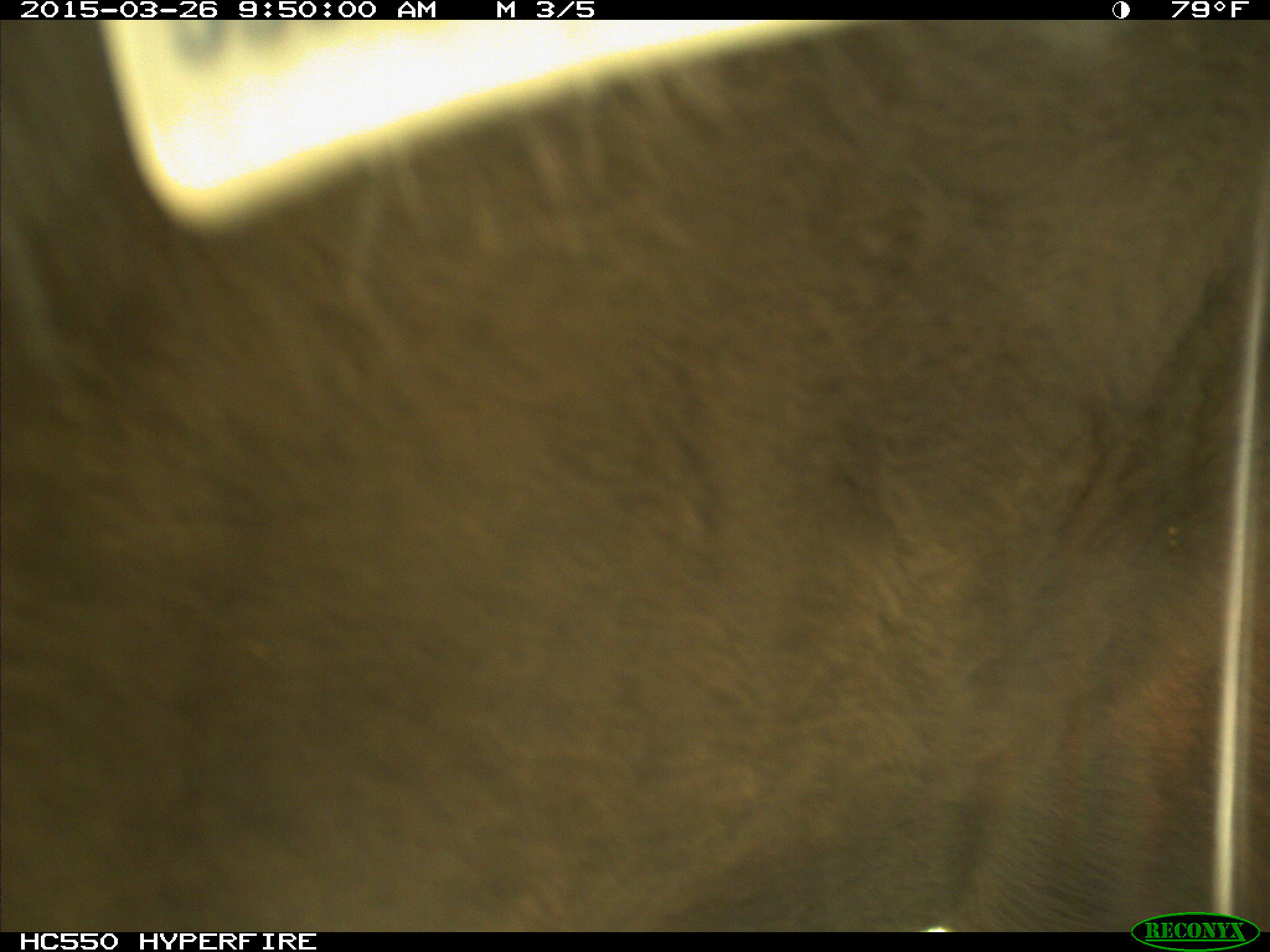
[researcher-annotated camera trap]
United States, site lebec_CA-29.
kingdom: Animalia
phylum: Chordata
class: Mammalia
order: Artiodactyla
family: Bovidae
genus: Bos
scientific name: Bos taurus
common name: domestic cow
Bos taurus (domestic cow).